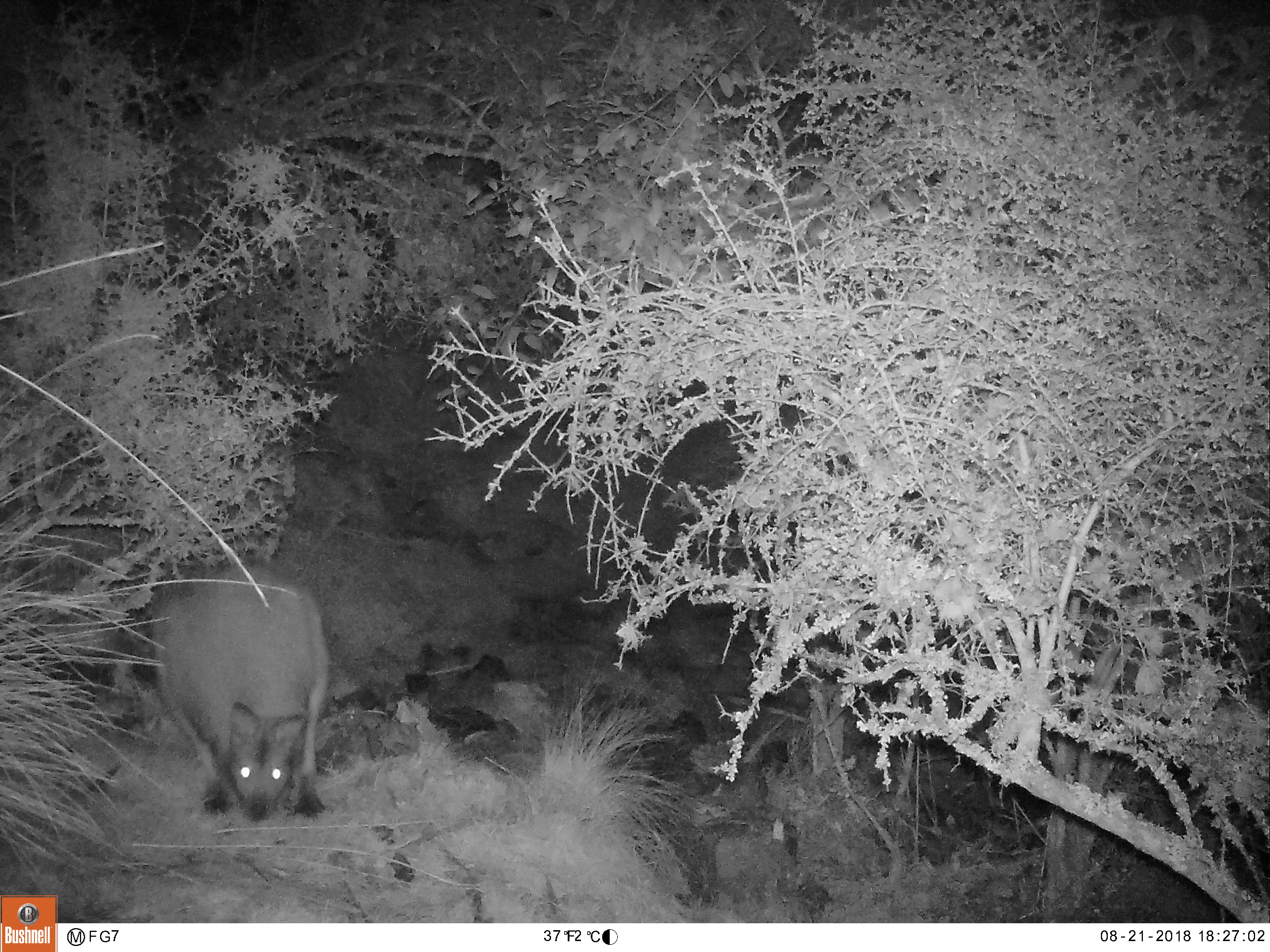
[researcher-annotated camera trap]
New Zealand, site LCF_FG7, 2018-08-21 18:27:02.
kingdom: Animalia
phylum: Chordata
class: Mammalia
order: Diprotodontia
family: Macropodidae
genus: Notamacropus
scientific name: Notamacropus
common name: wallaby